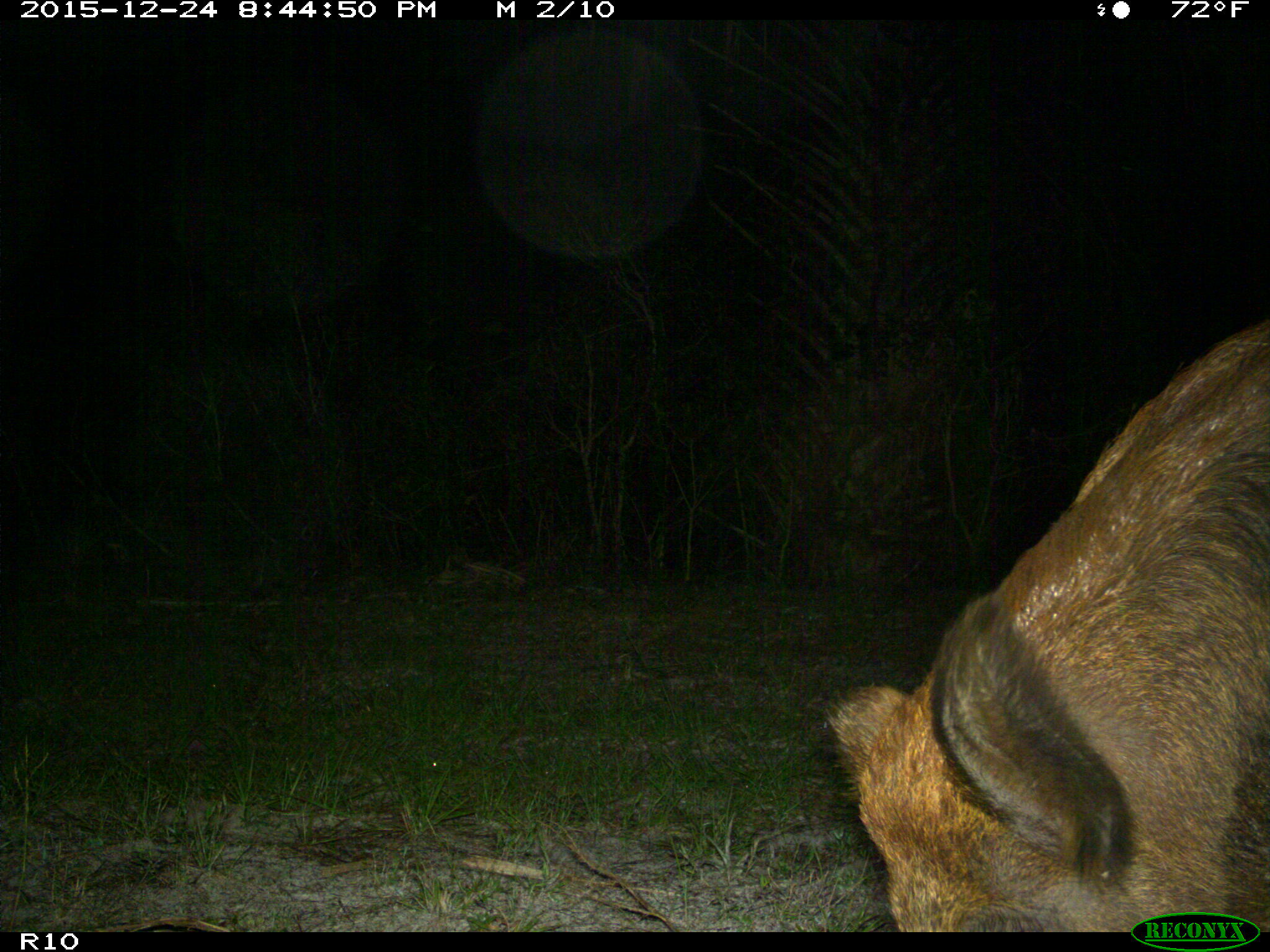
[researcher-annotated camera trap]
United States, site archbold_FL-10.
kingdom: Animalia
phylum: Chordata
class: Mammalia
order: Artiodactyla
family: Suidae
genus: Sus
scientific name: Sus scrofa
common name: wild boar